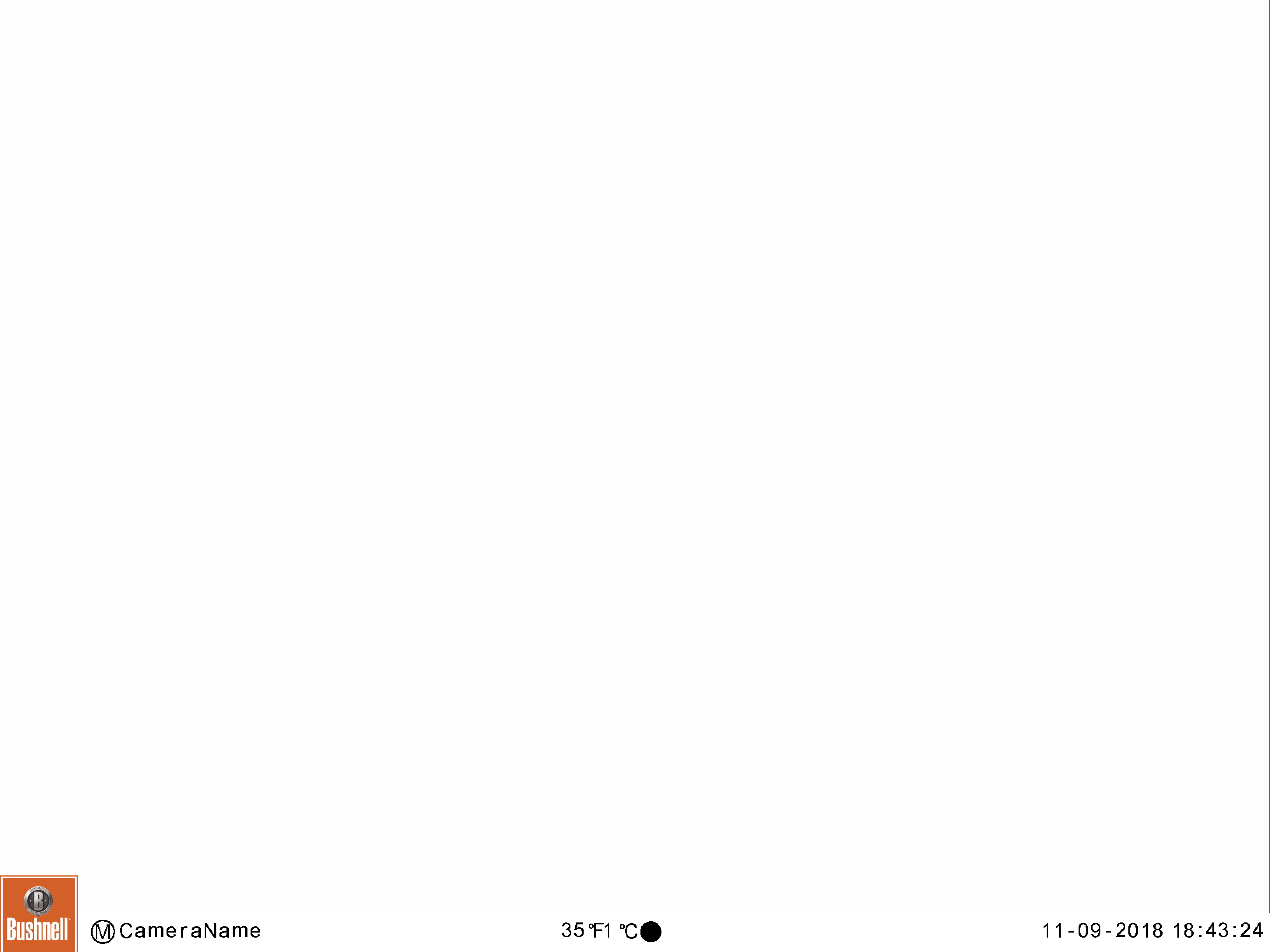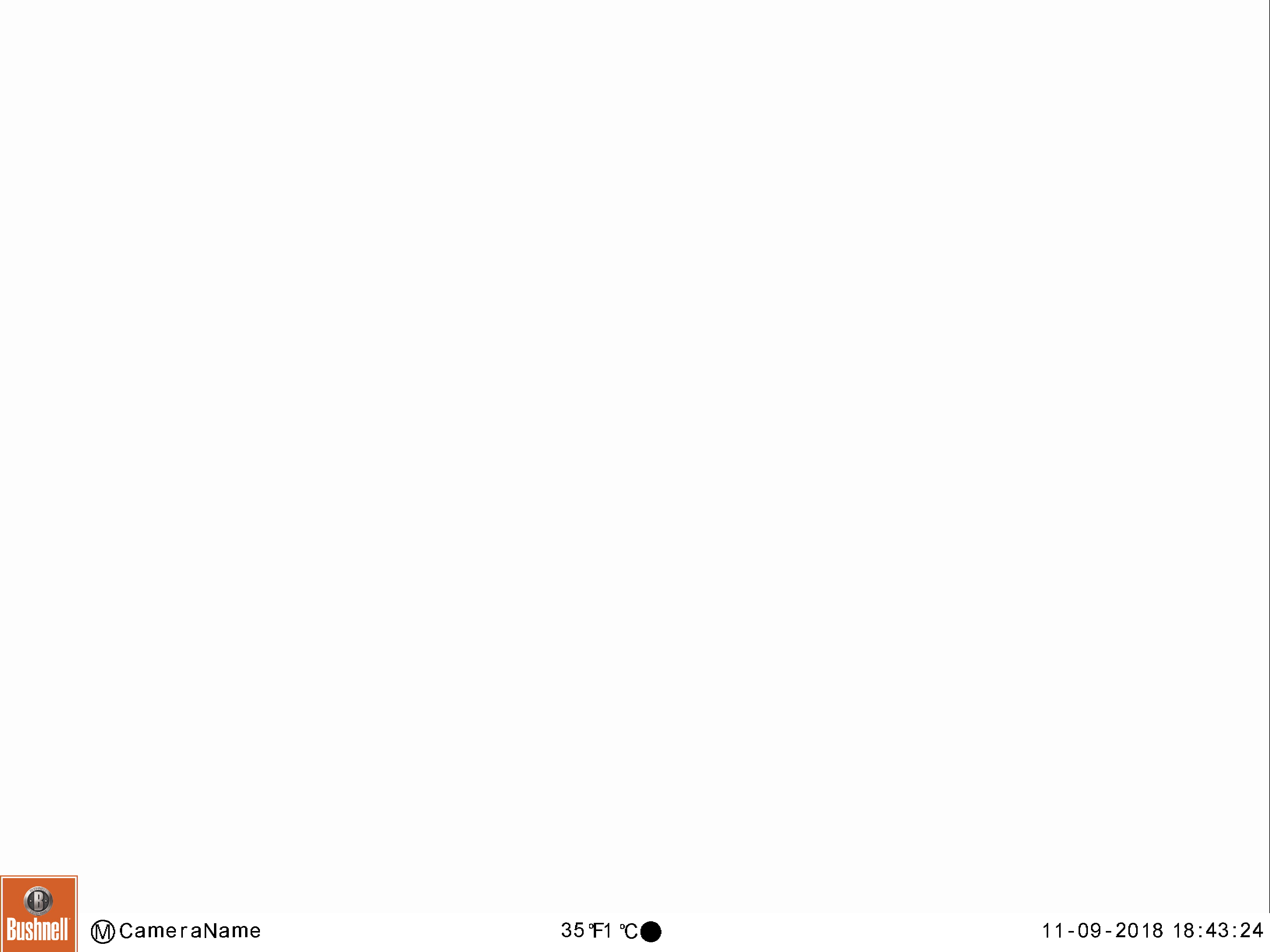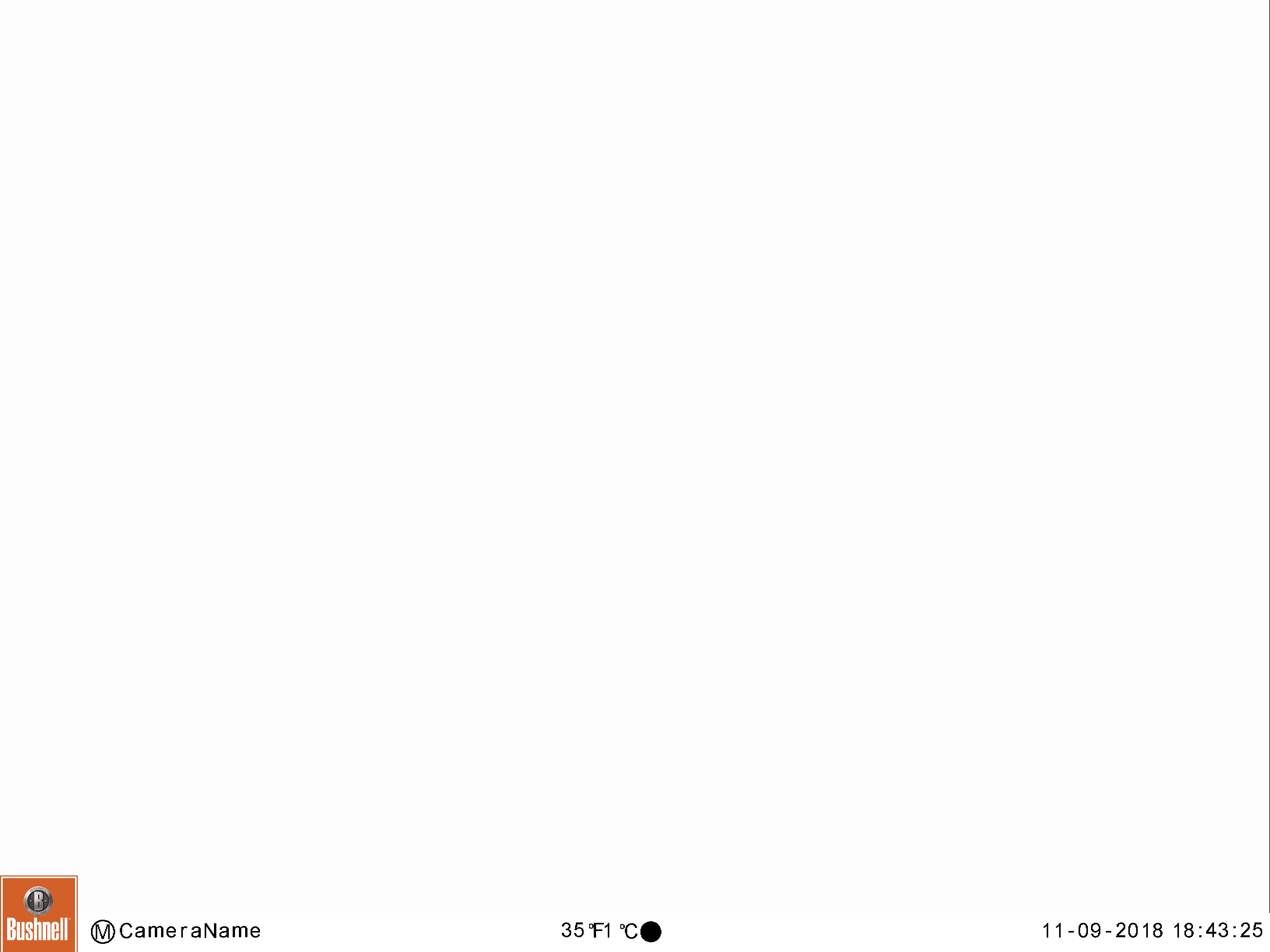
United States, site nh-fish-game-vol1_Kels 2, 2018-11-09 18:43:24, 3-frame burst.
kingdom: Animalia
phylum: Chordata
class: Mammalia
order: Artiodactyla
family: Cervidae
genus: Alces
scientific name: Alces alces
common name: moose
Moose (Alces alces).